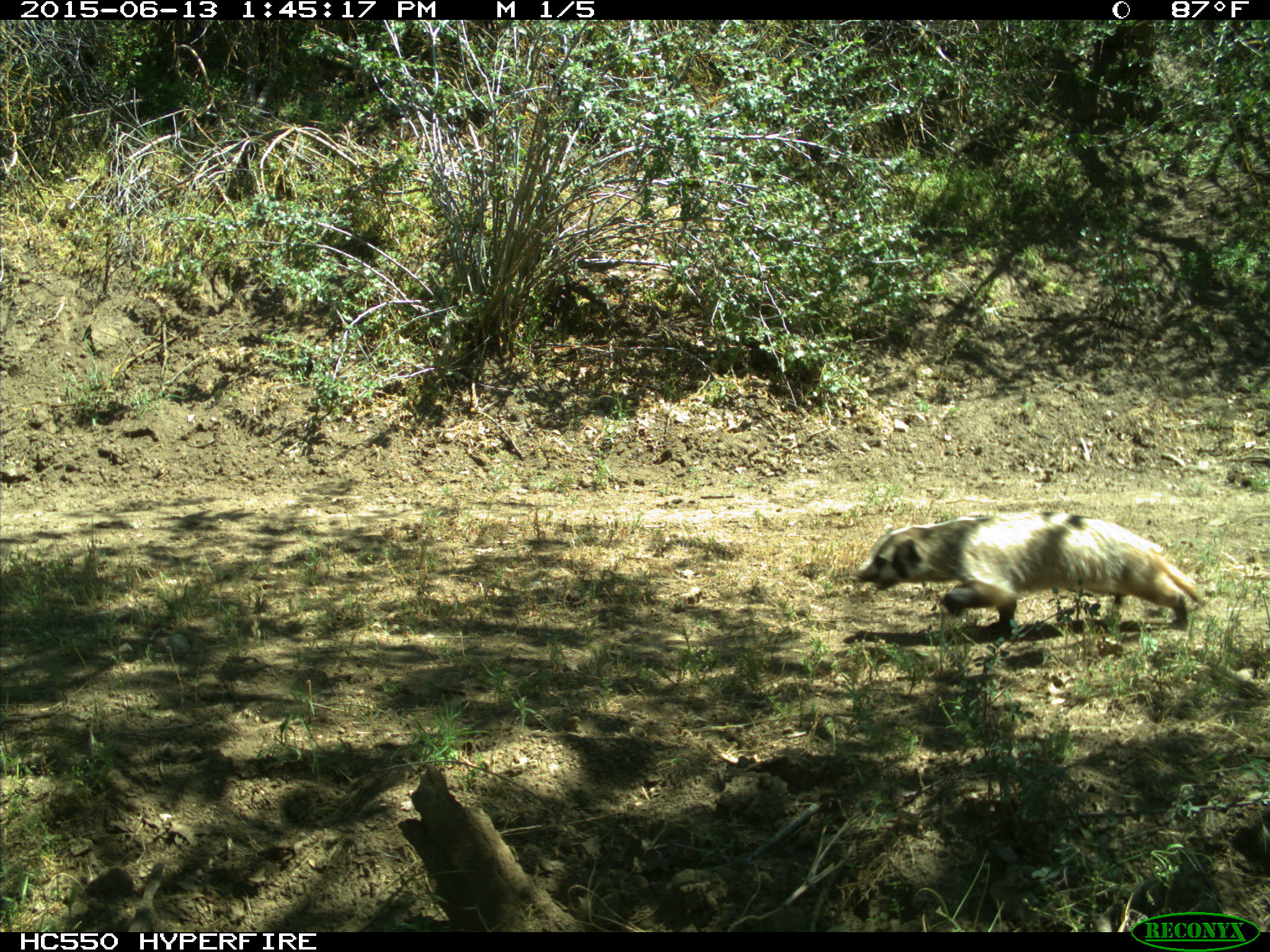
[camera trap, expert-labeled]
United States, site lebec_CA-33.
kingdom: Animalia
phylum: Chordata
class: Mammalia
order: Carnivora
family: Mustelidae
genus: Meles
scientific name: Meles meles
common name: european badger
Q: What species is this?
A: Meles meles (european badger).